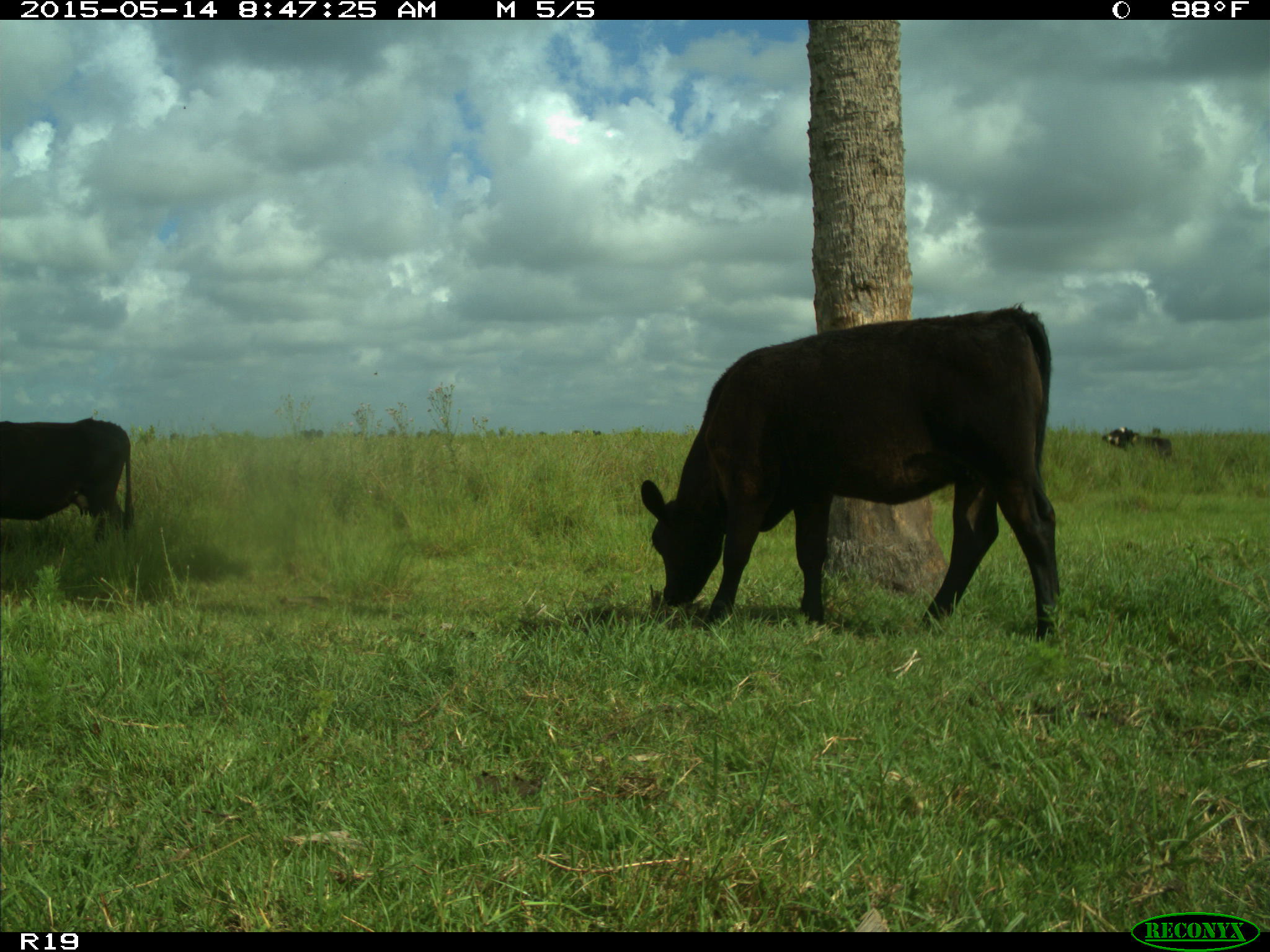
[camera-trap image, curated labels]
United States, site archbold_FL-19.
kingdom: Animalia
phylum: Chordata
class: Mammalia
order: Artiodactyla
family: Bovidae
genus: Bos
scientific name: Bos taurus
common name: domestic cow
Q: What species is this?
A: Bos taurus (domestic cow).